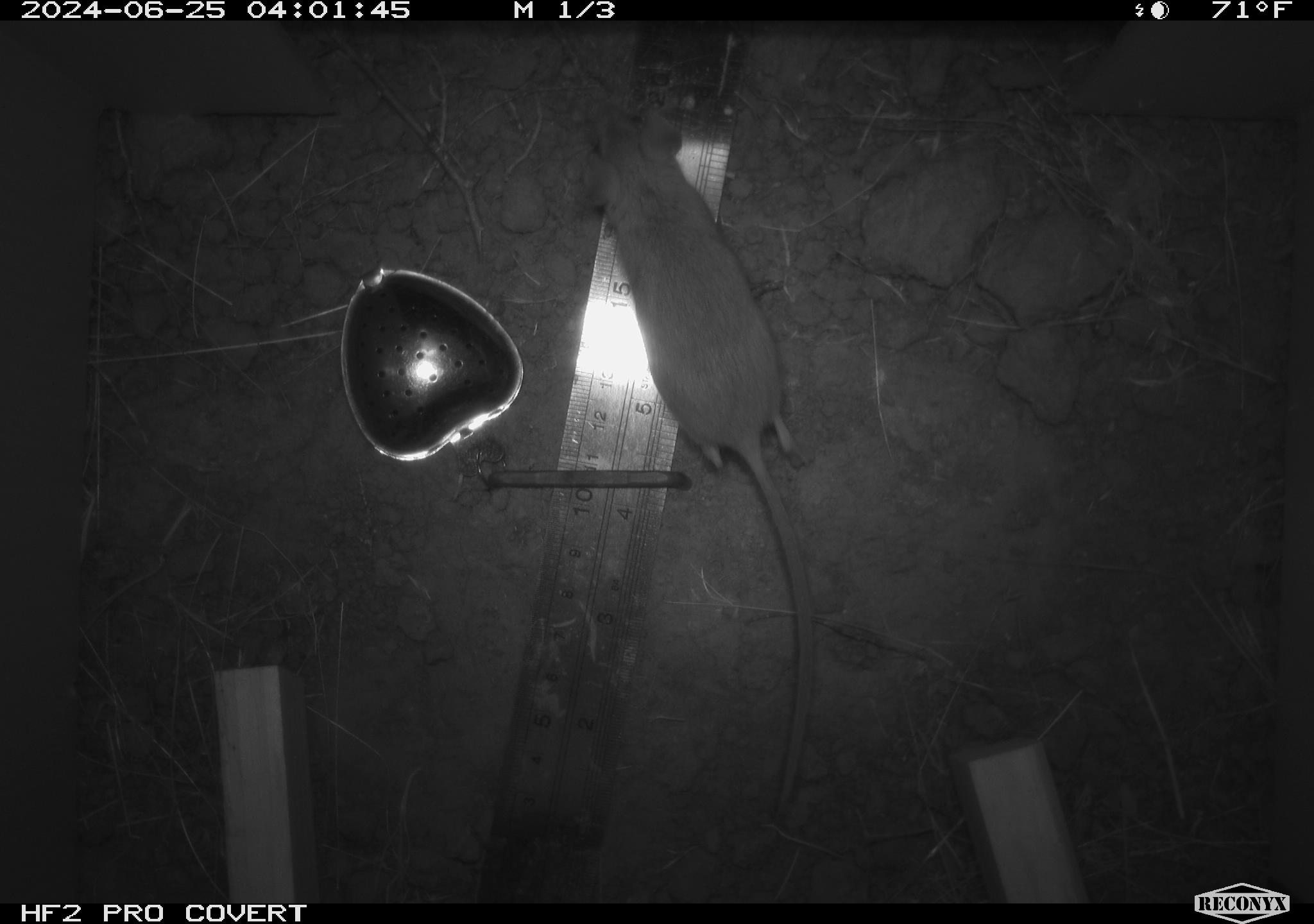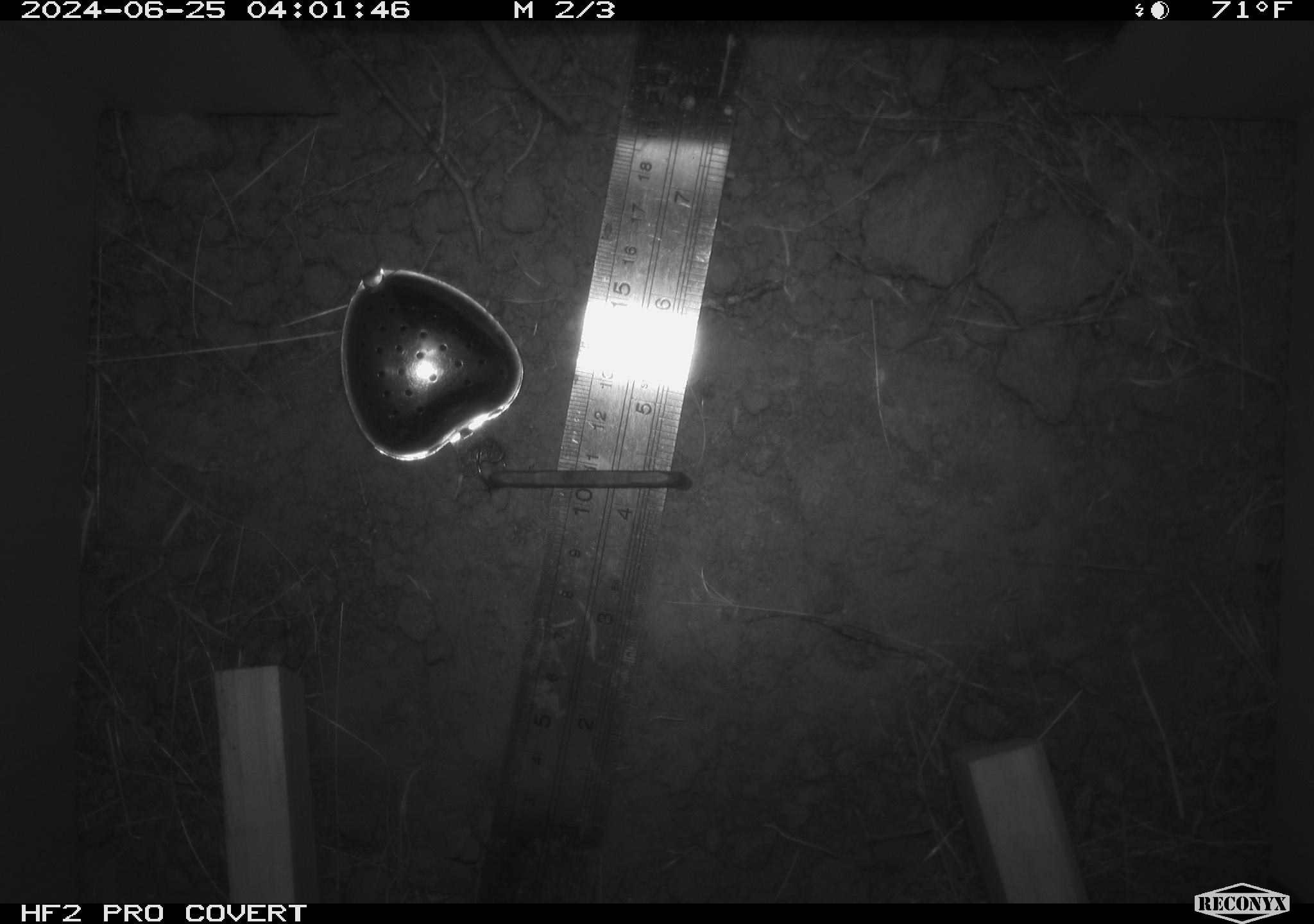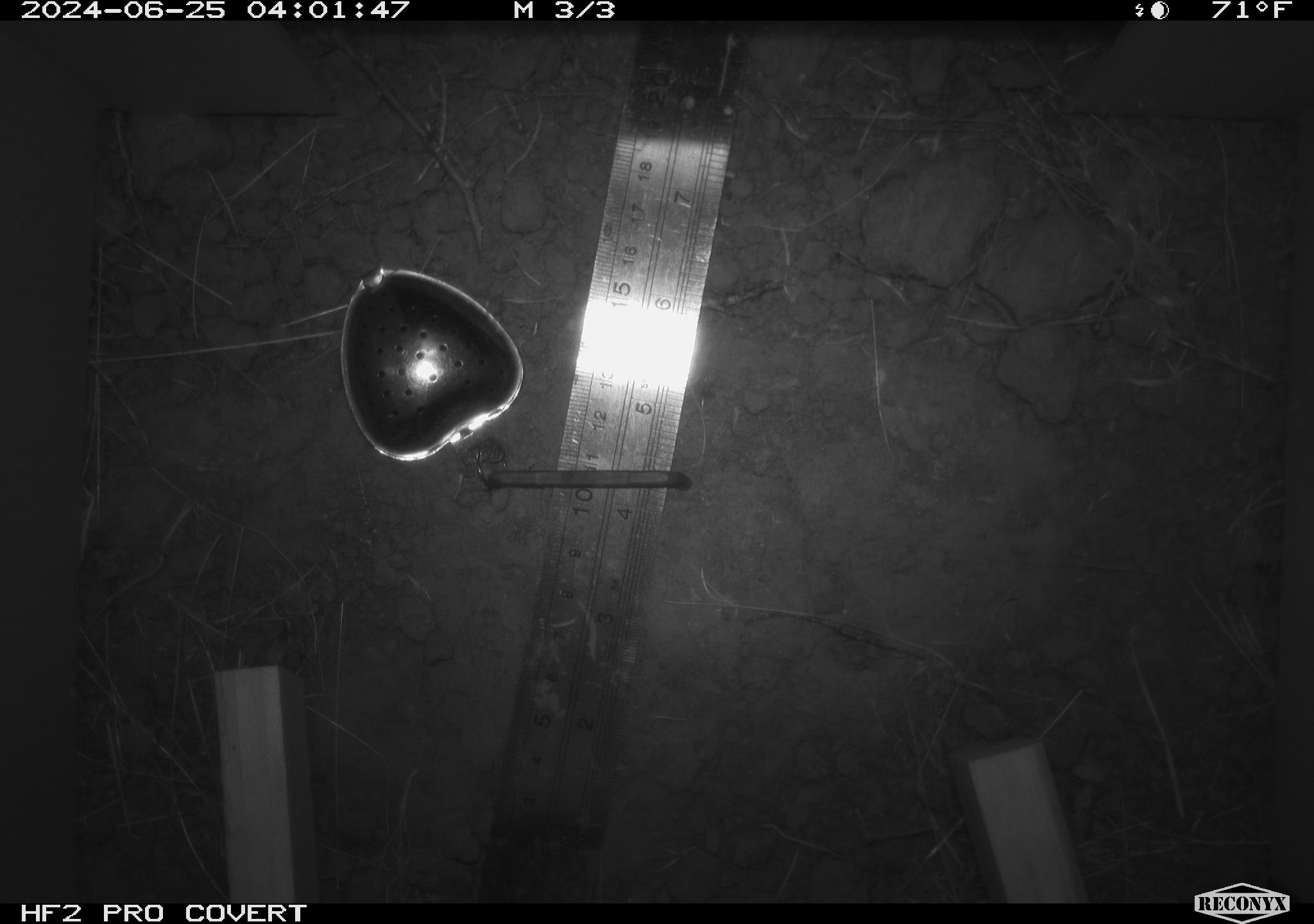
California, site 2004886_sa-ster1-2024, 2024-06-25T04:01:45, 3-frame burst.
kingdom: Animalia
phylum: Chordata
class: Mammalia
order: Rodentia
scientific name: Rodentia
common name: mouse species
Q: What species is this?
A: Mouse species (Rodentia).